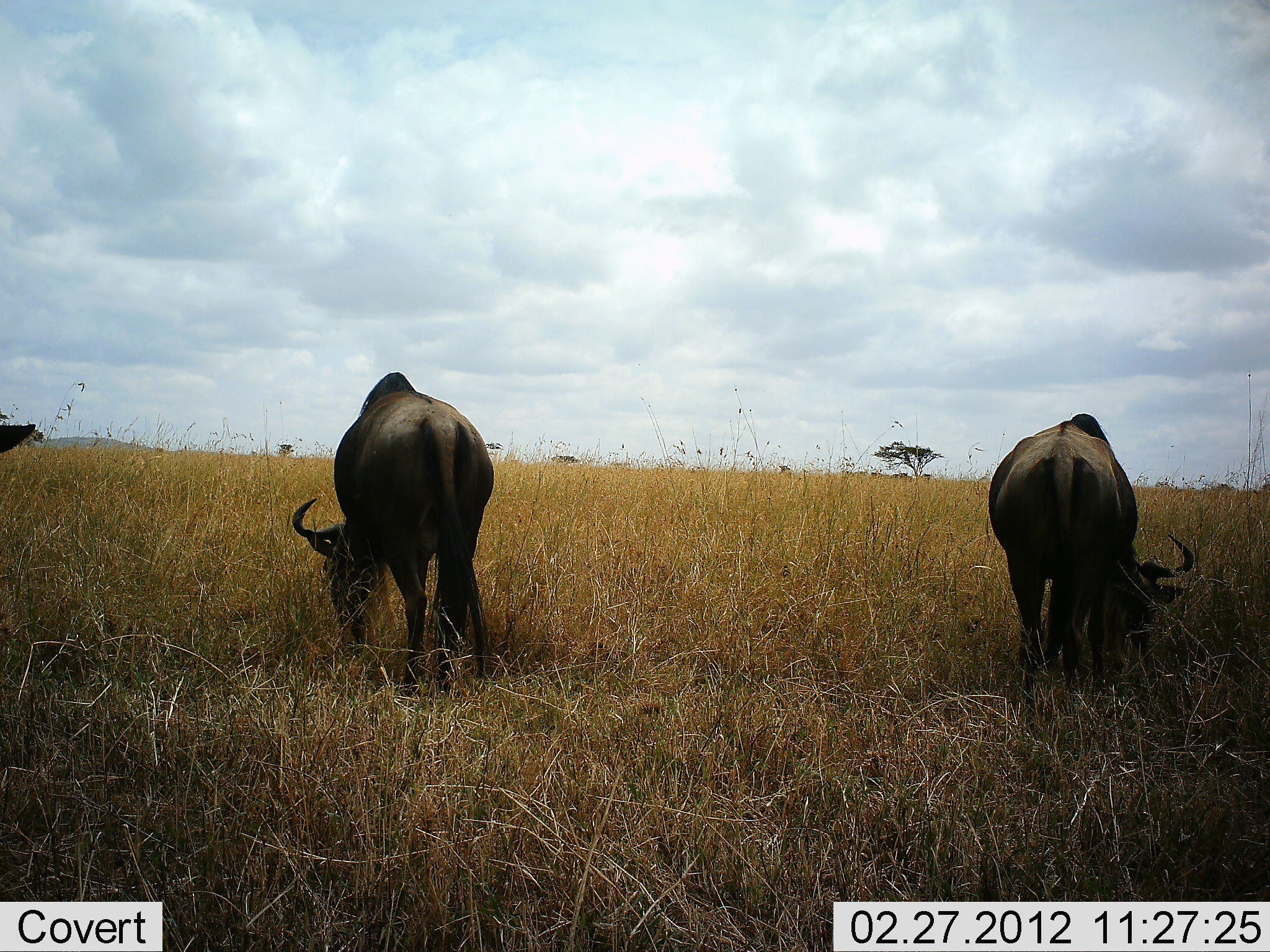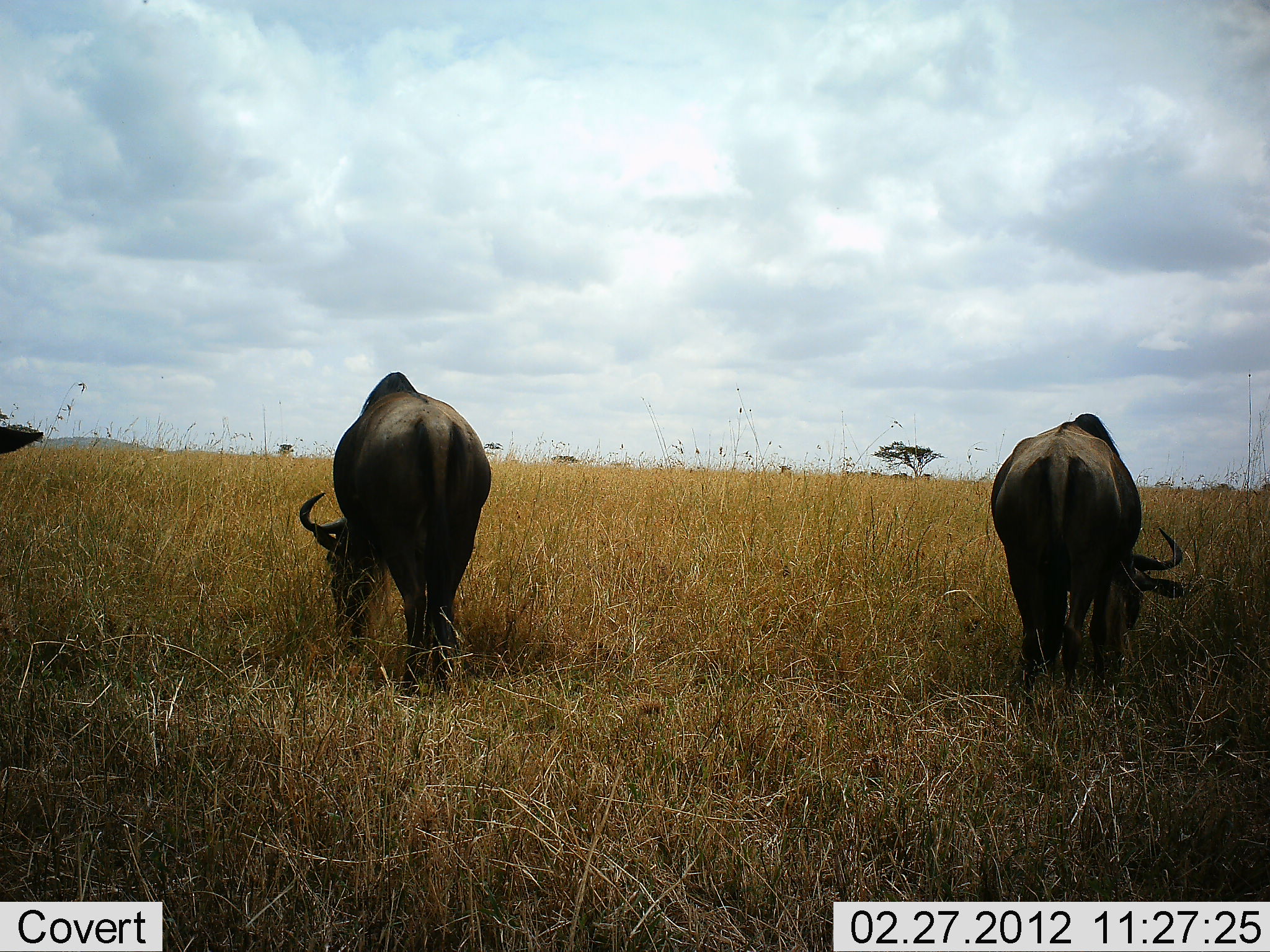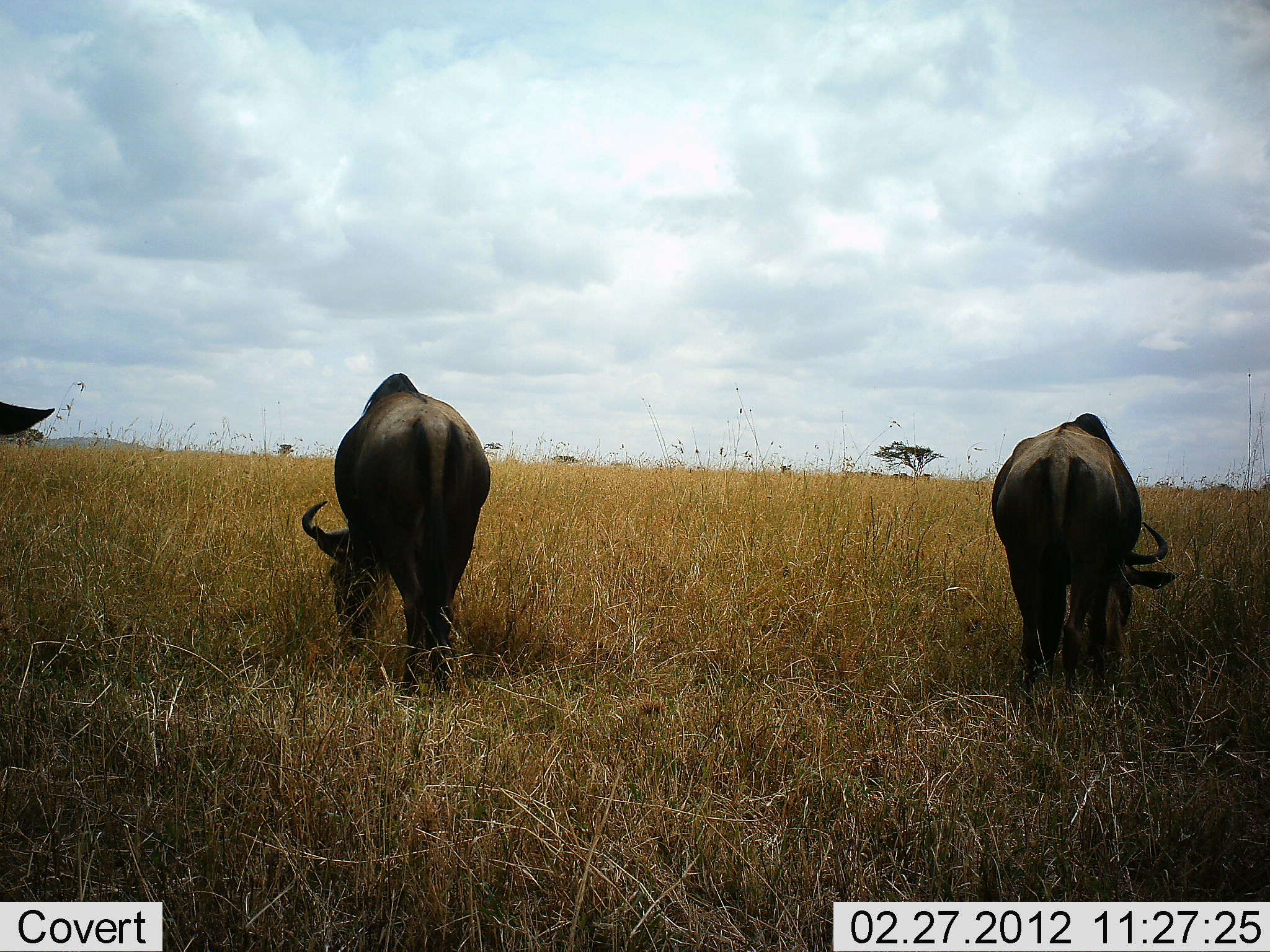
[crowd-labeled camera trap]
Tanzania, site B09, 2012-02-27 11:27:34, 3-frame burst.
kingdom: Animalia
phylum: Chordata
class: Mammalia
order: Artiodactyla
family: Bovidae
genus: Connochaetes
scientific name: Connochaetes taurinus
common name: blue wildebeest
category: wildebeest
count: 3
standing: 50%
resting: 0%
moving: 0%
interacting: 0%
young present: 0%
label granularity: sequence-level